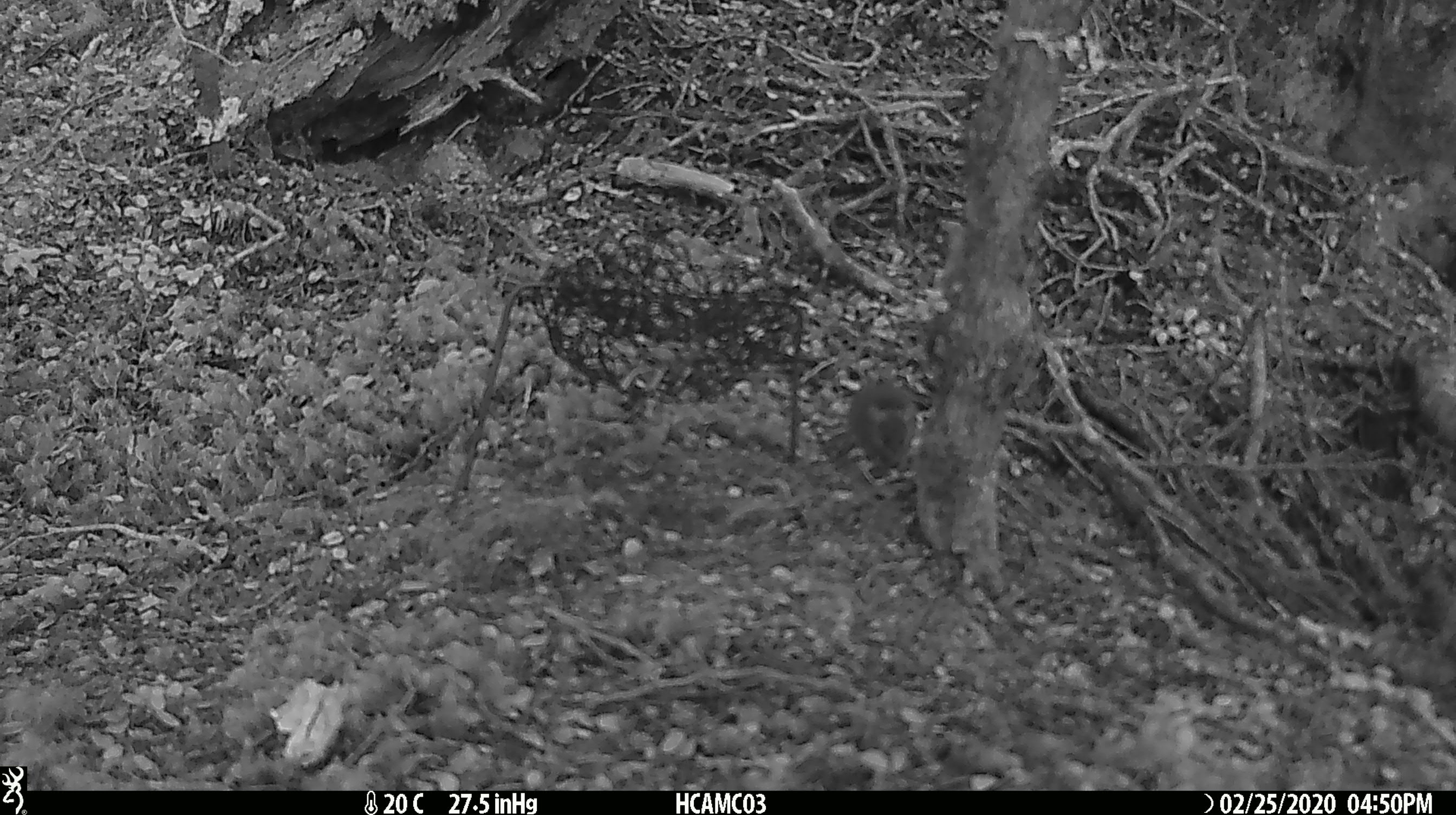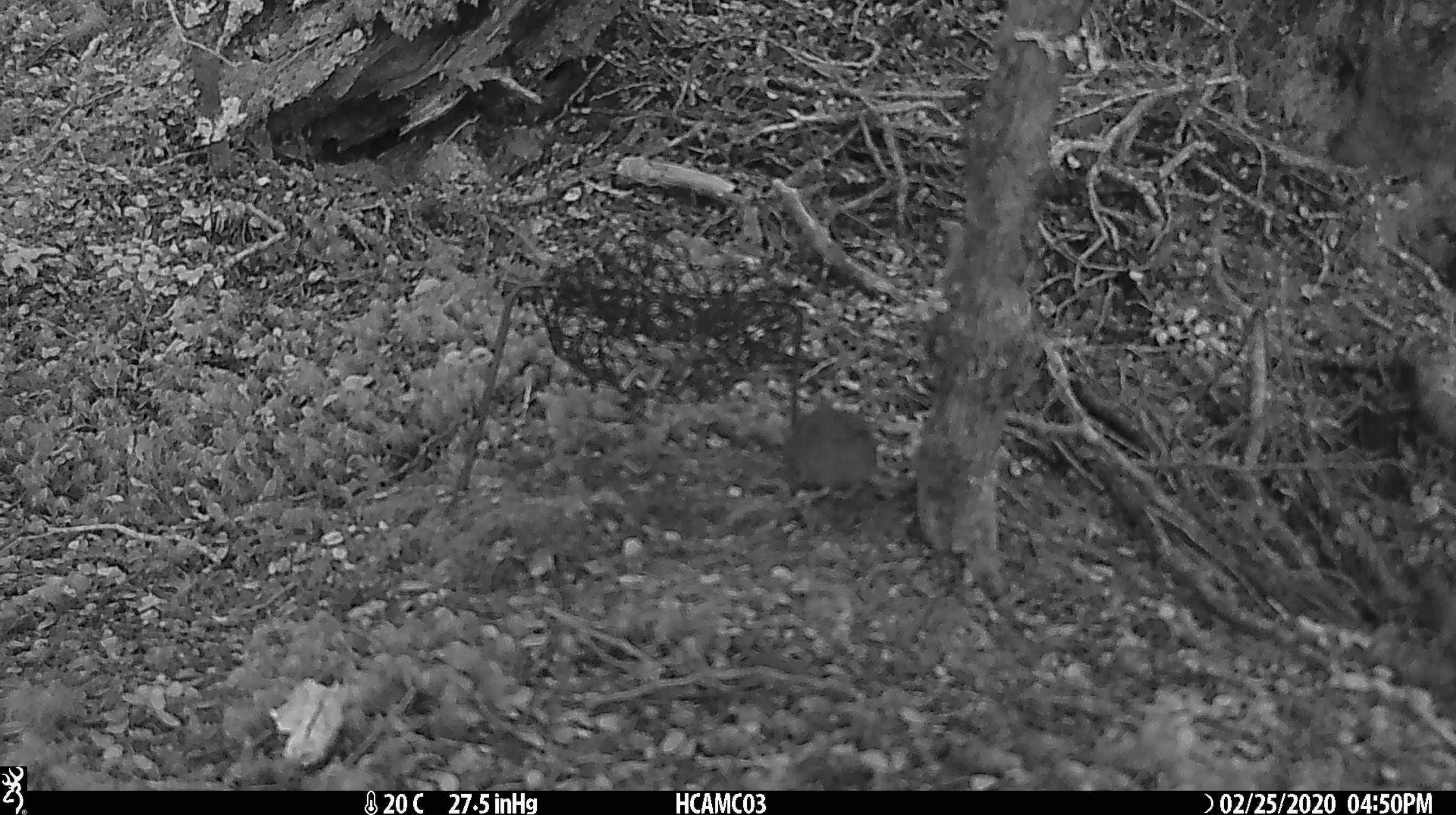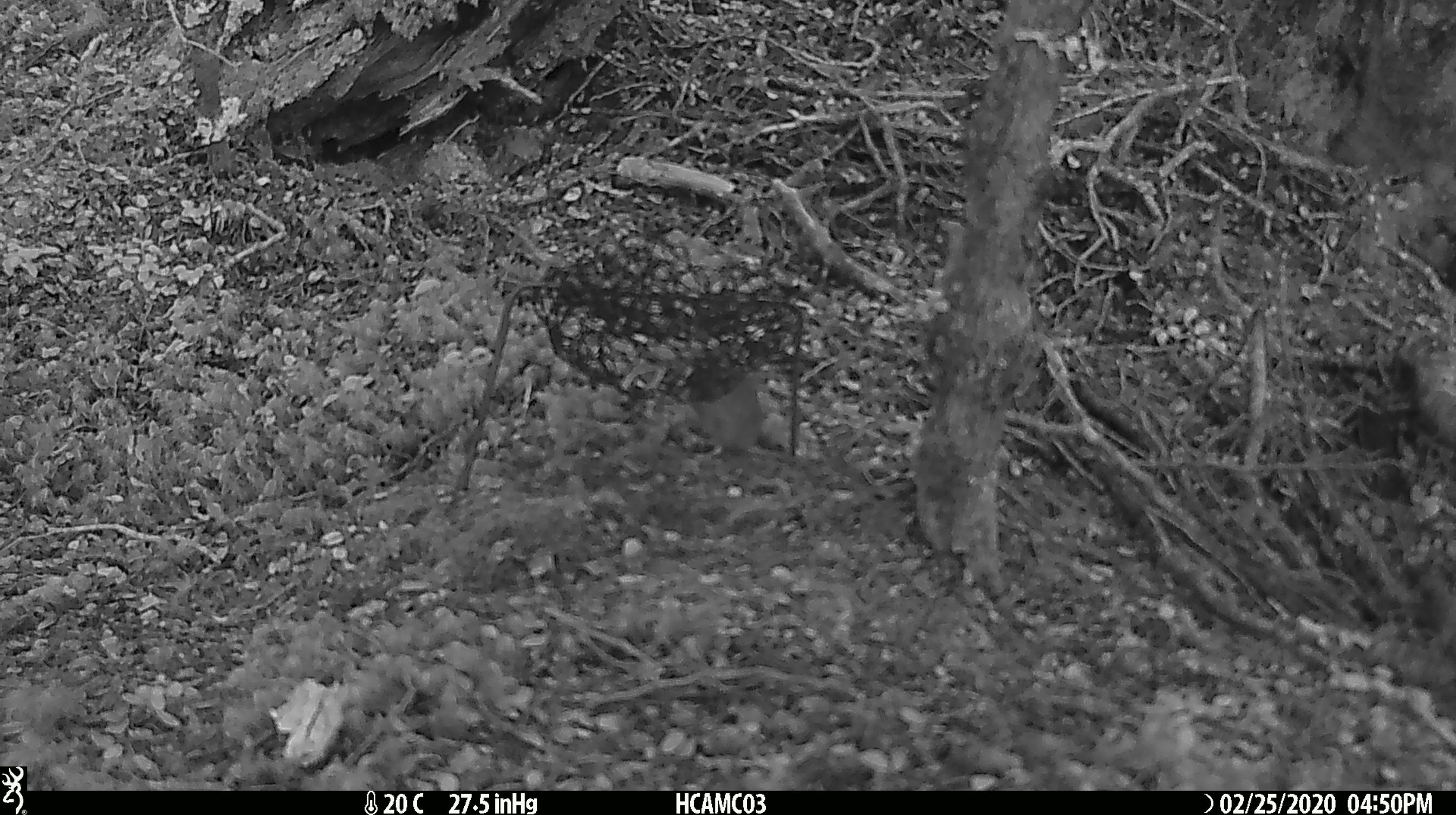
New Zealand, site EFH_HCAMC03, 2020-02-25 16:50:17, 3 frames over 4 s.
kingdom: Animalia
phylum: Chordata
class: Mammalia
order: Rodentia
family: Muridae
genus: Mus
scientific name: Mus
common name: mouse